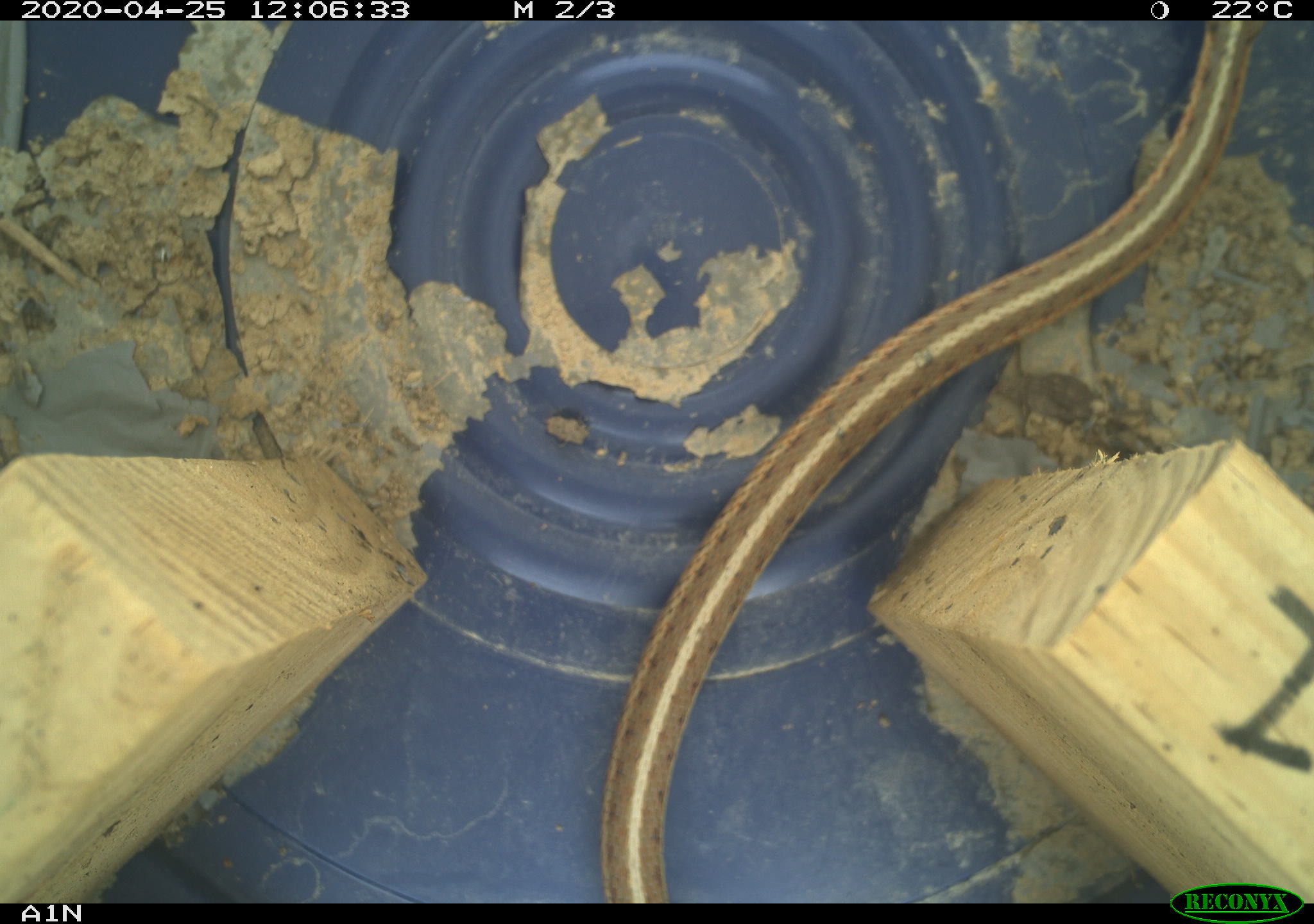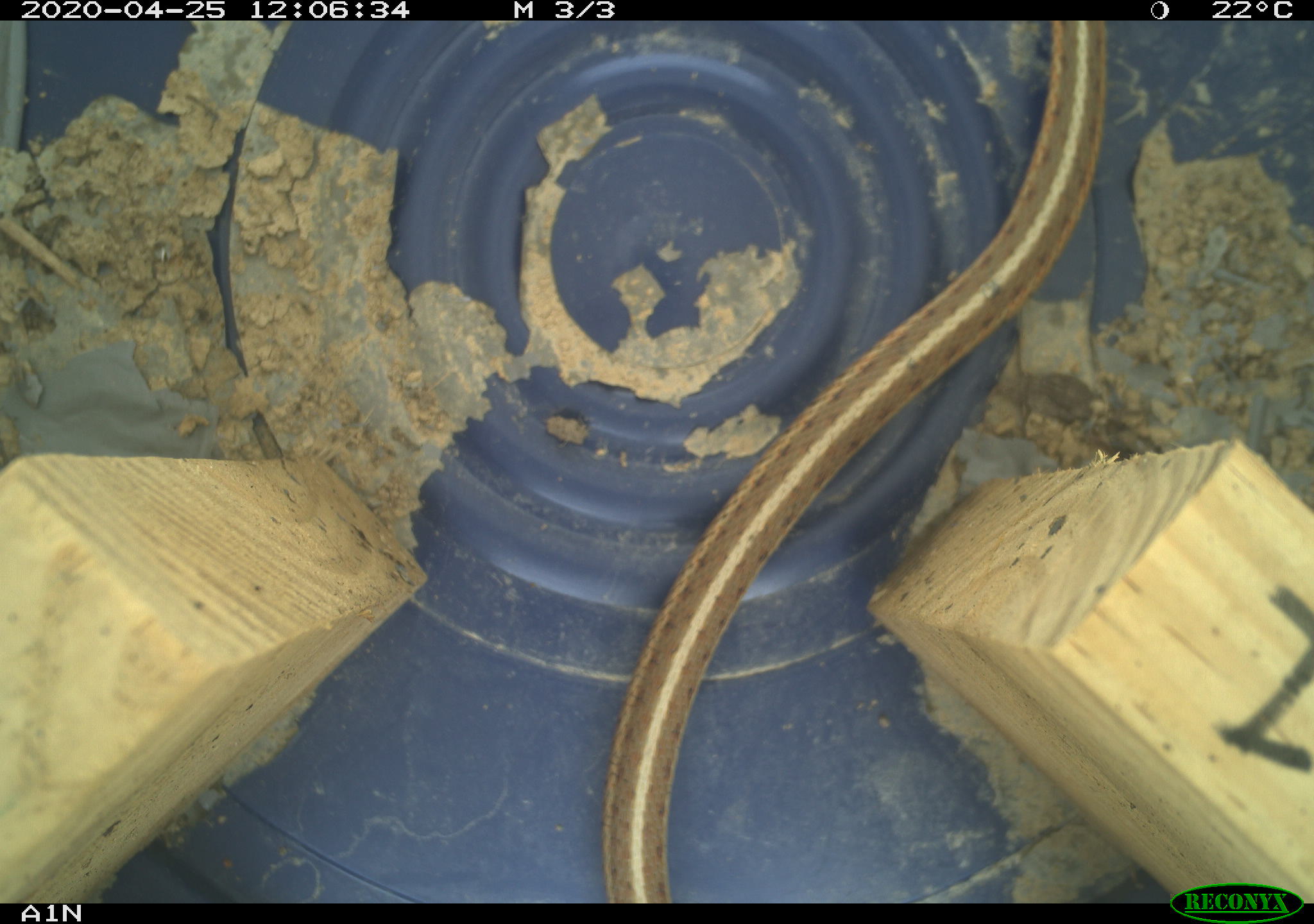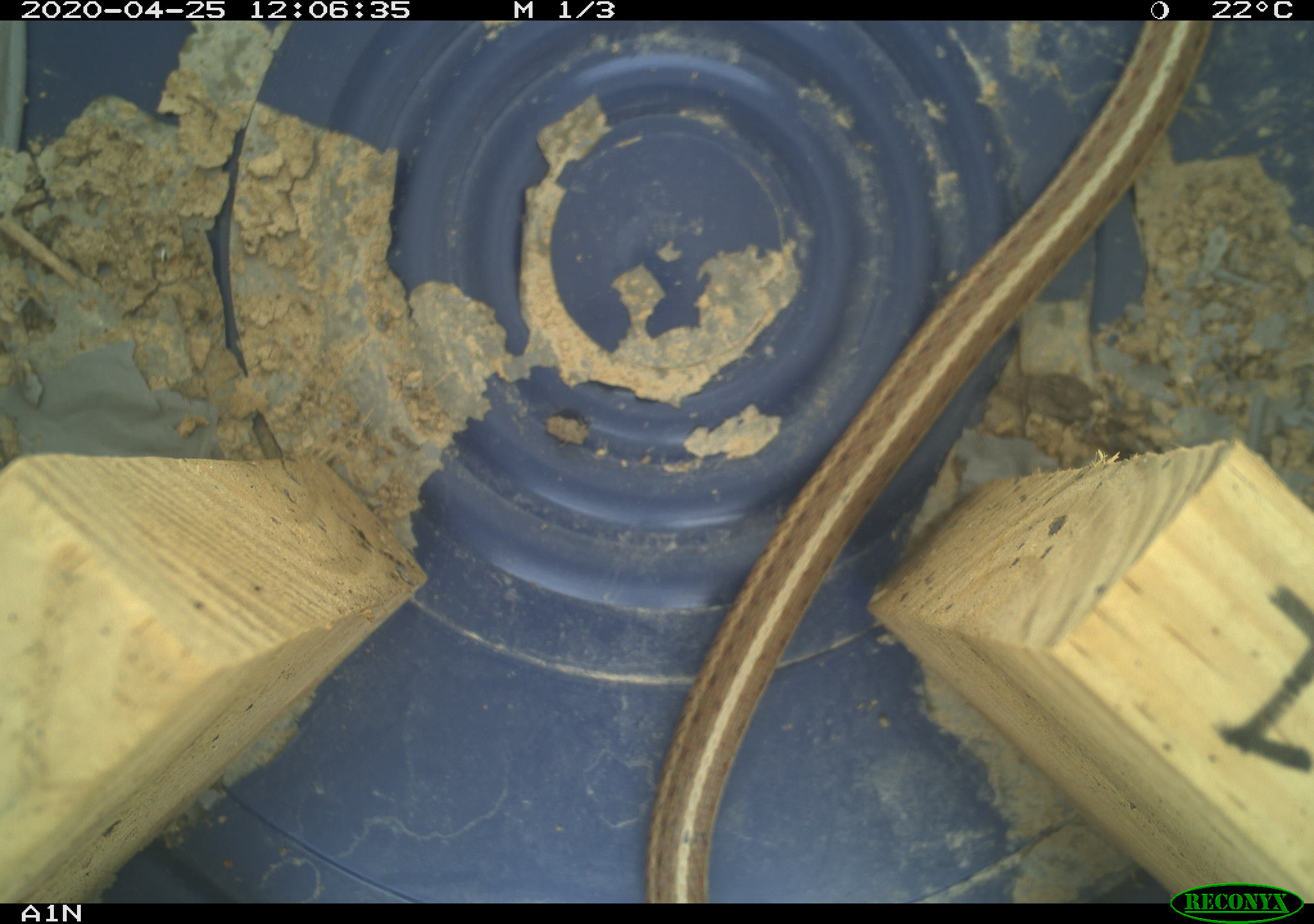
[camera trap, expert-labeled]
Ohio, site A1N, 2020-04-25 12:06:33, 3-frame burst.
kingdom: Animalia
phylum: Chordata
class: Reptilia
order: Squamata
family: Colubridae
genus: Thamnophis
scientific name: Thamnophis sirtalis sirtalis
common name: eastern gartersnake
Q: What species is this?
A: Eastern gartersnake (Thamnophis sirtalis sirtalis).